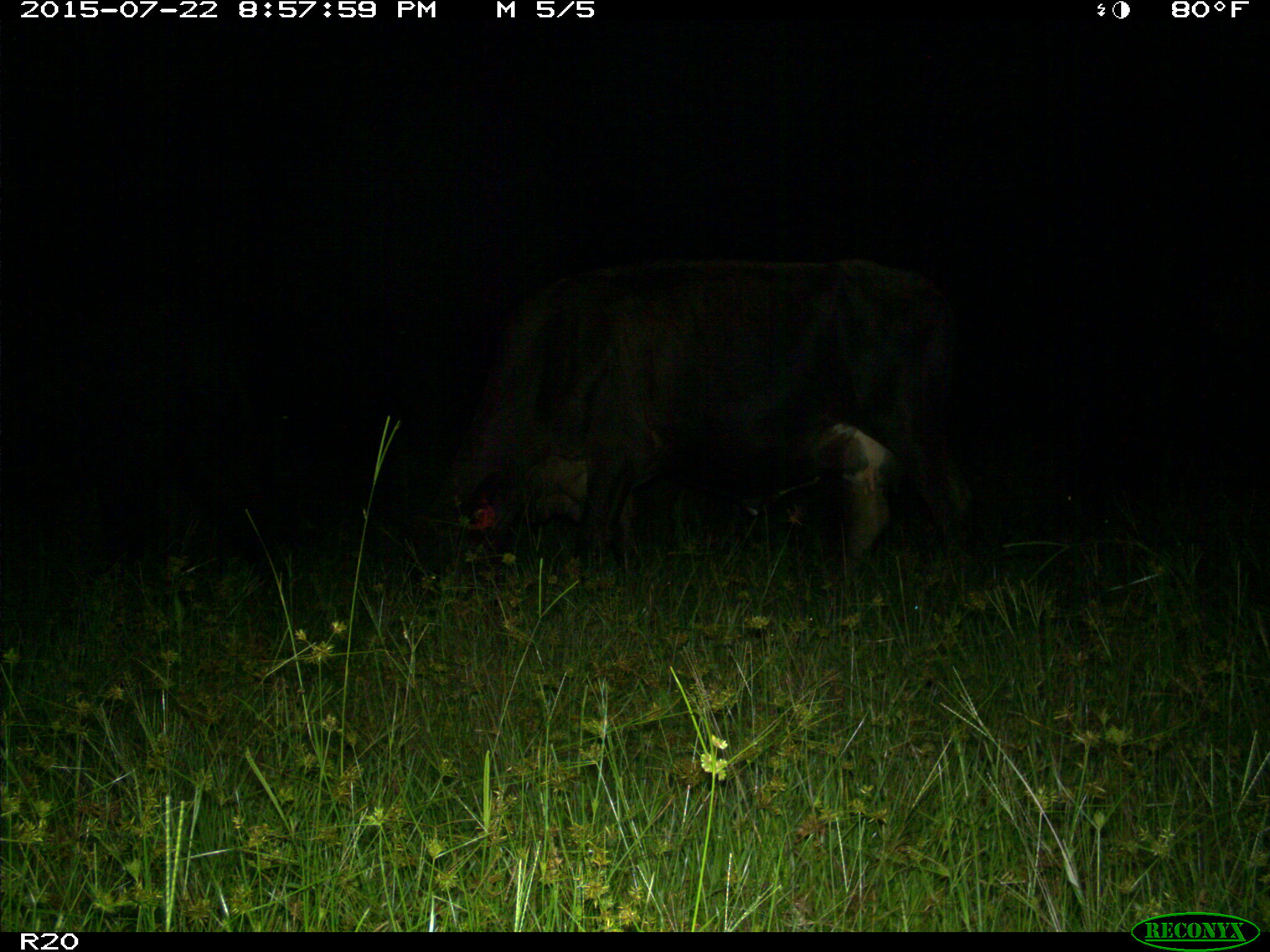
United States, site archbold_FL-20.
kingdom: Animalia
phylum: Chordata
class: Mammalia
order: Artiodactyla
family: Bovidae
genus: Bos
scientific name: Bos taurus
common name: domestic cow